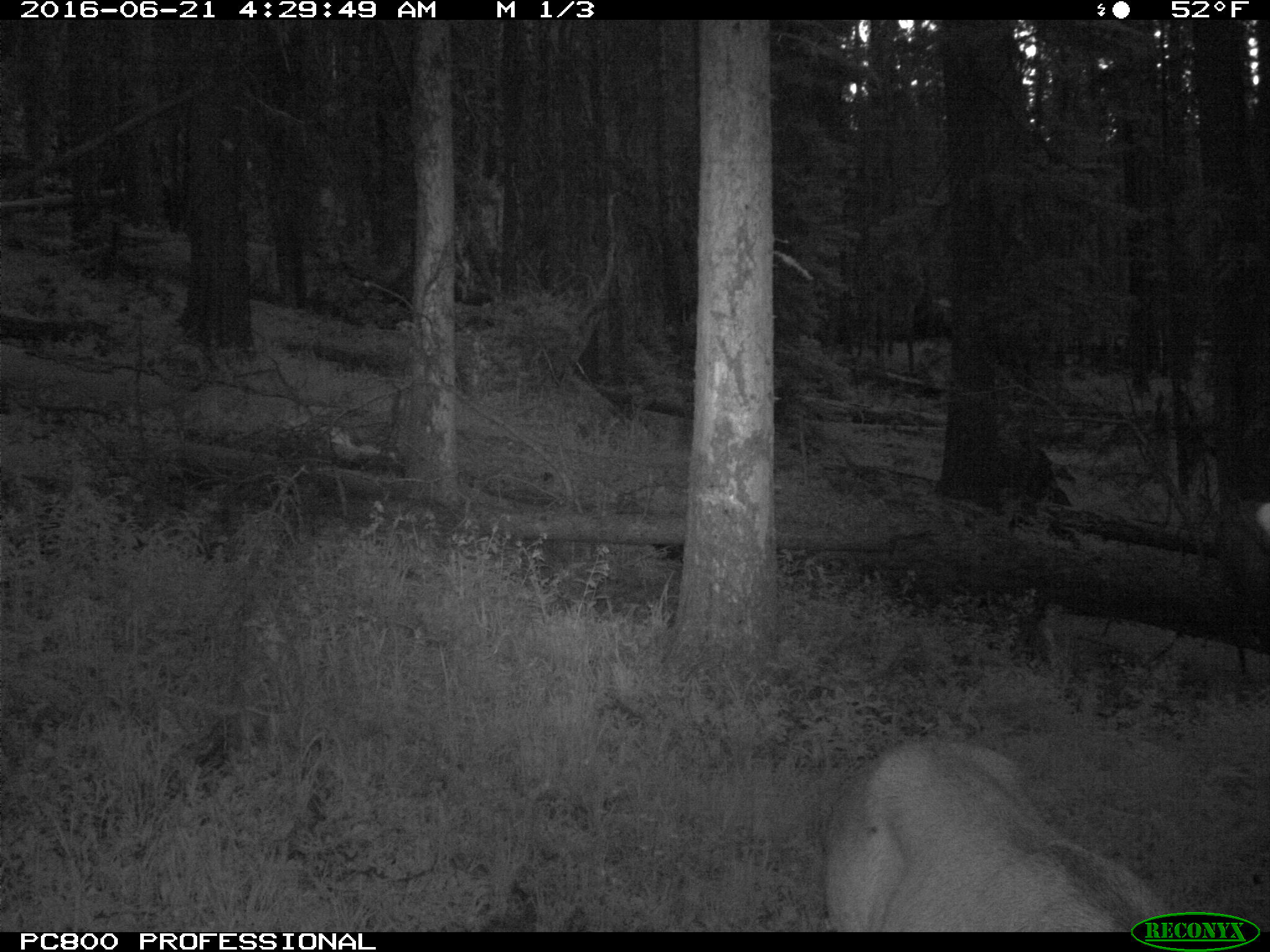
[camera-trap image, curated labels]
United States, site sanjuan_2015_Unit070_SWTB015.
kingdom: Animalia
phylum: Chordata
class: Mammalia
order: Artiodactyla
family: Cervidae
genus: Cervus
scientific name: Cervus elaphus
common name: red deer